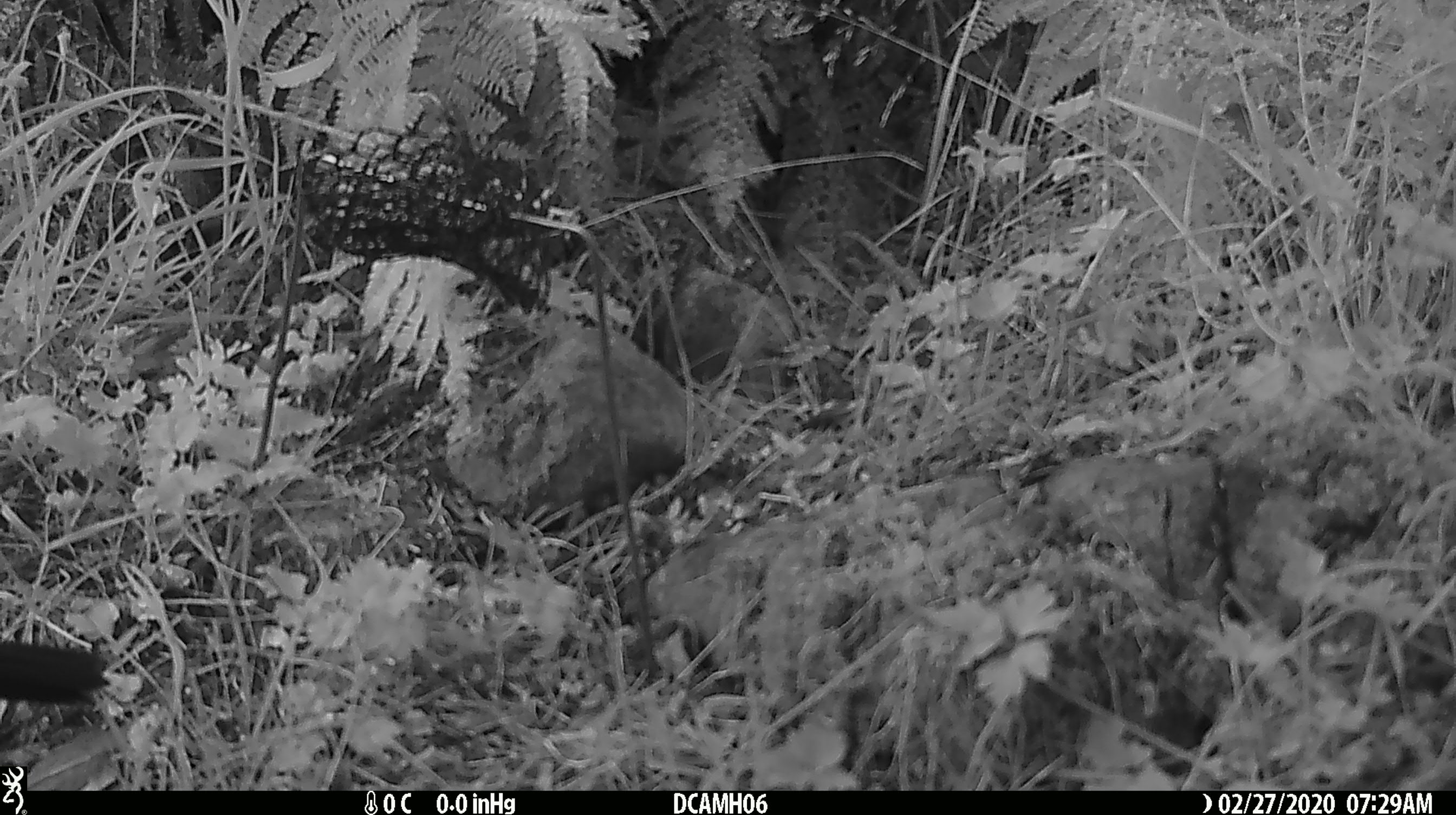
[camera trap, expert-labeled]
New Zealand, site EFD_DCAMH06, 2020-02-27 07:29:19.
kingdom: Animalia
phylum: Chordata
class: Aves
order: Passeriformes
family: Turdidae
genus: Turdus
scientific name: Turdus merula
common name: eurasian blackbird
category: blackbird